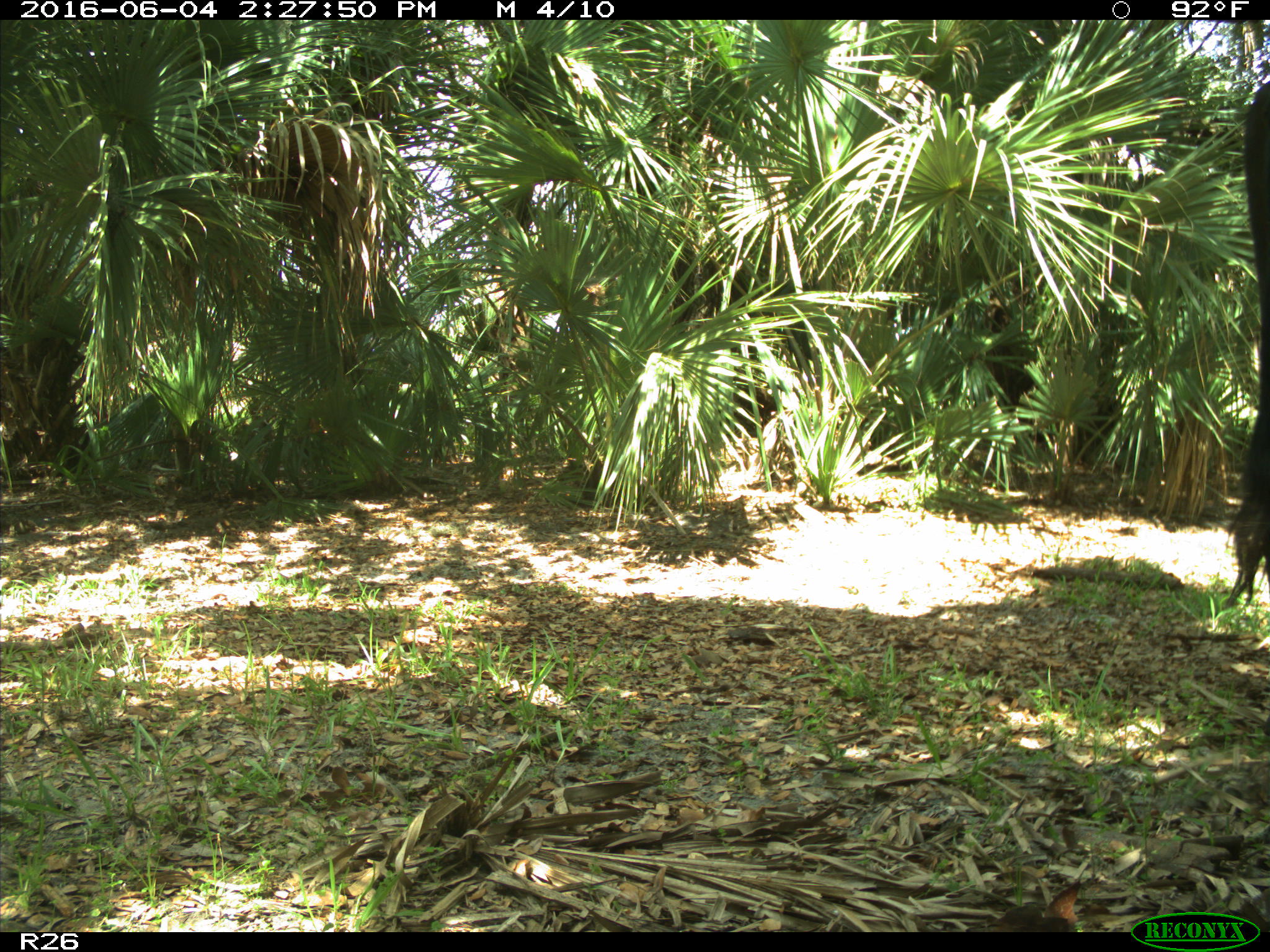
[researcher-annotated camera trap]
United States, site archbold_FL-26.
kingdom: Animalia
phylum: Chordata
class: Mammalia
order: Artiodactyla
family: Bovidae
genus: Bos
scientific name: Bos taurus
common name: domestic cow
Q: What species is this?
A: Bos taurus (domestic cow).